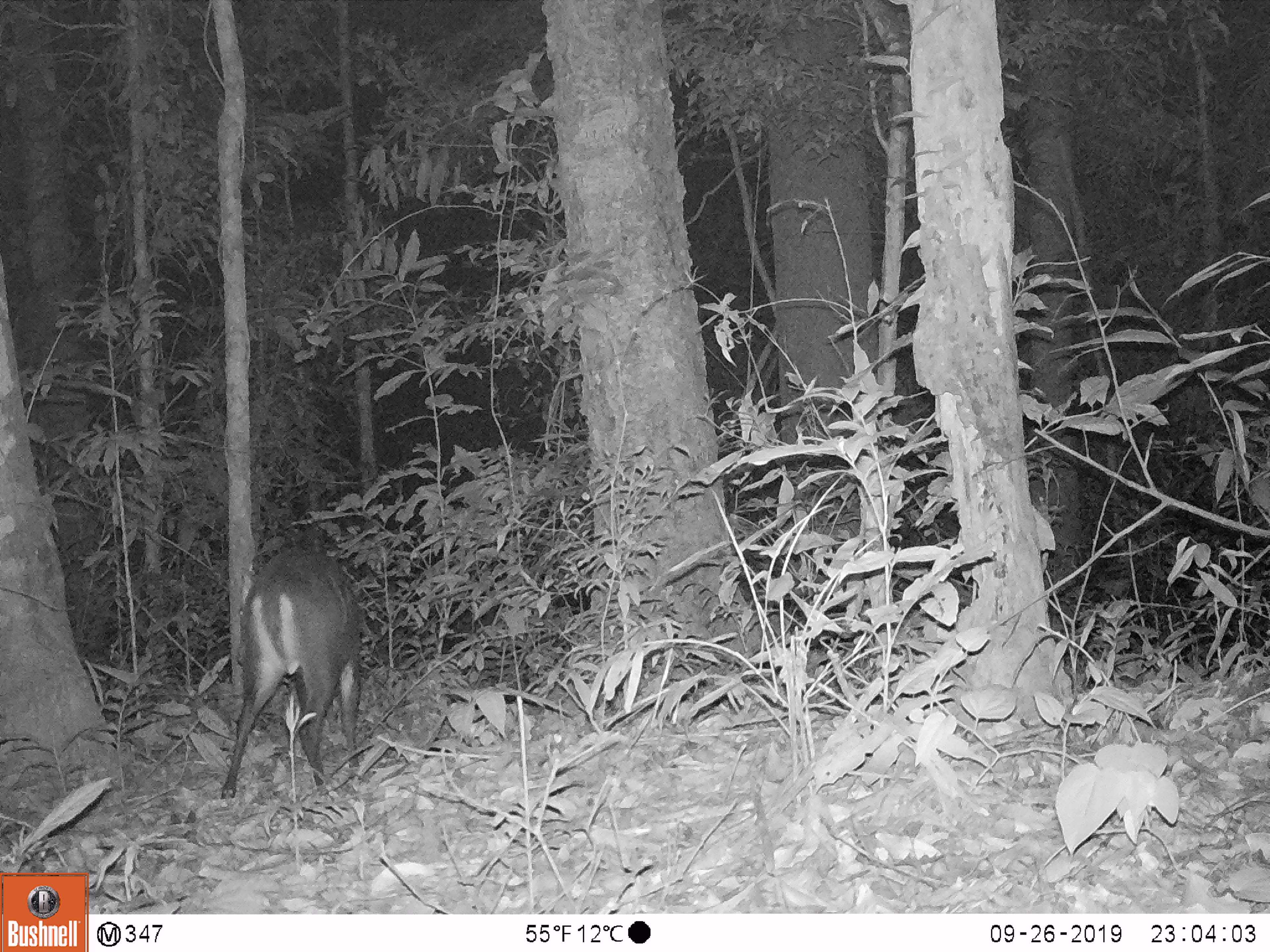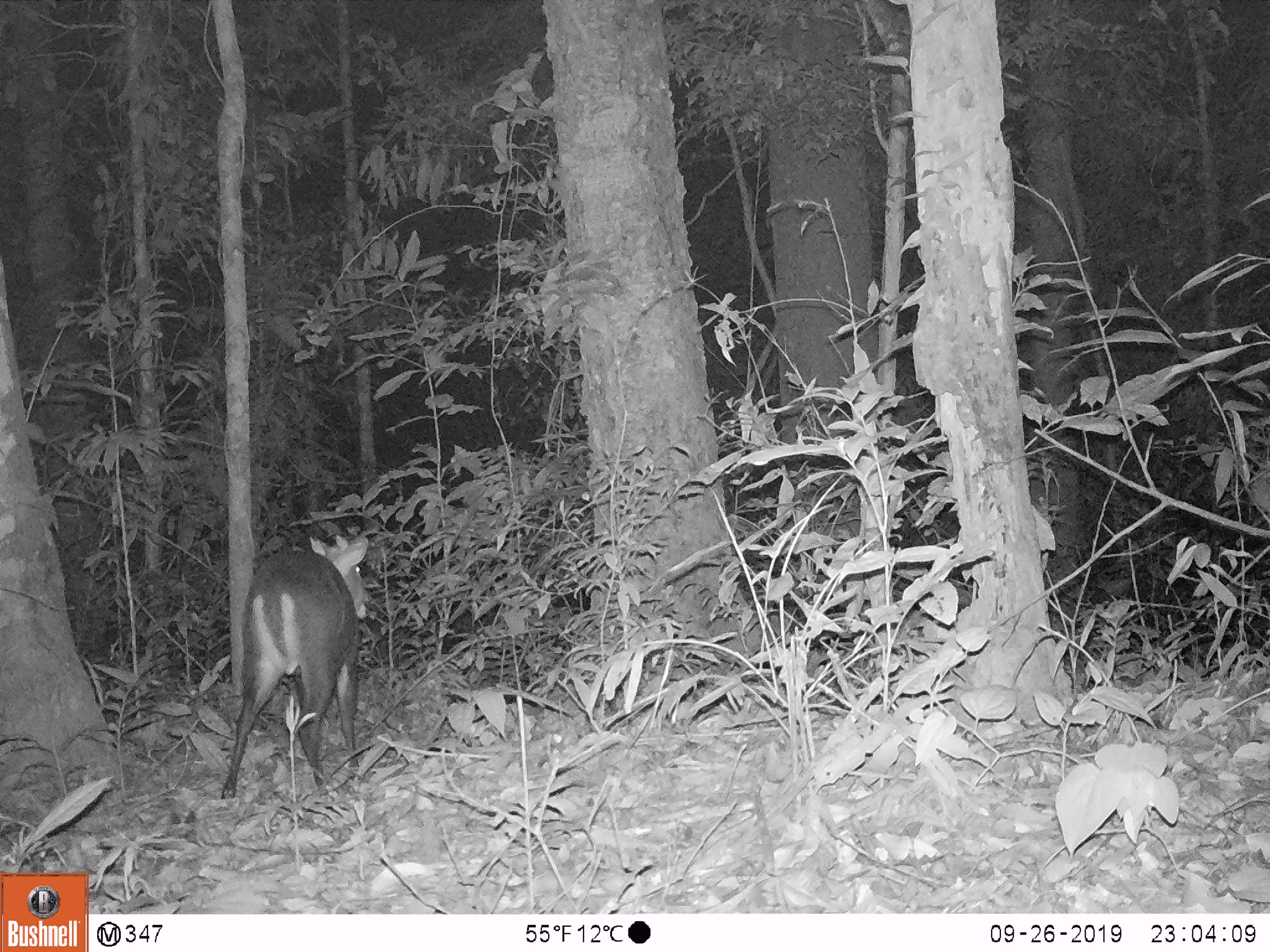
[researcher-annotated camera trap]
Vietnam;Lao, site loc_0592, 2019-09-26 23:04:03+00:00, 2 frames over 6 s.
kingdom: Animalia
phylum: Chordata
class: Mammalia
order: Artiodactyla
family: Cervidae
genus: Muntiacus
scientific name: Muntiacus rooseveltorum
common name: roosevelt's muntjac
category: roosevelts muntjac group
Roosevelts muntjac group (roosevelt's muntjac) (Muntiacus rooseveltorum). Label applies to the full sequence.